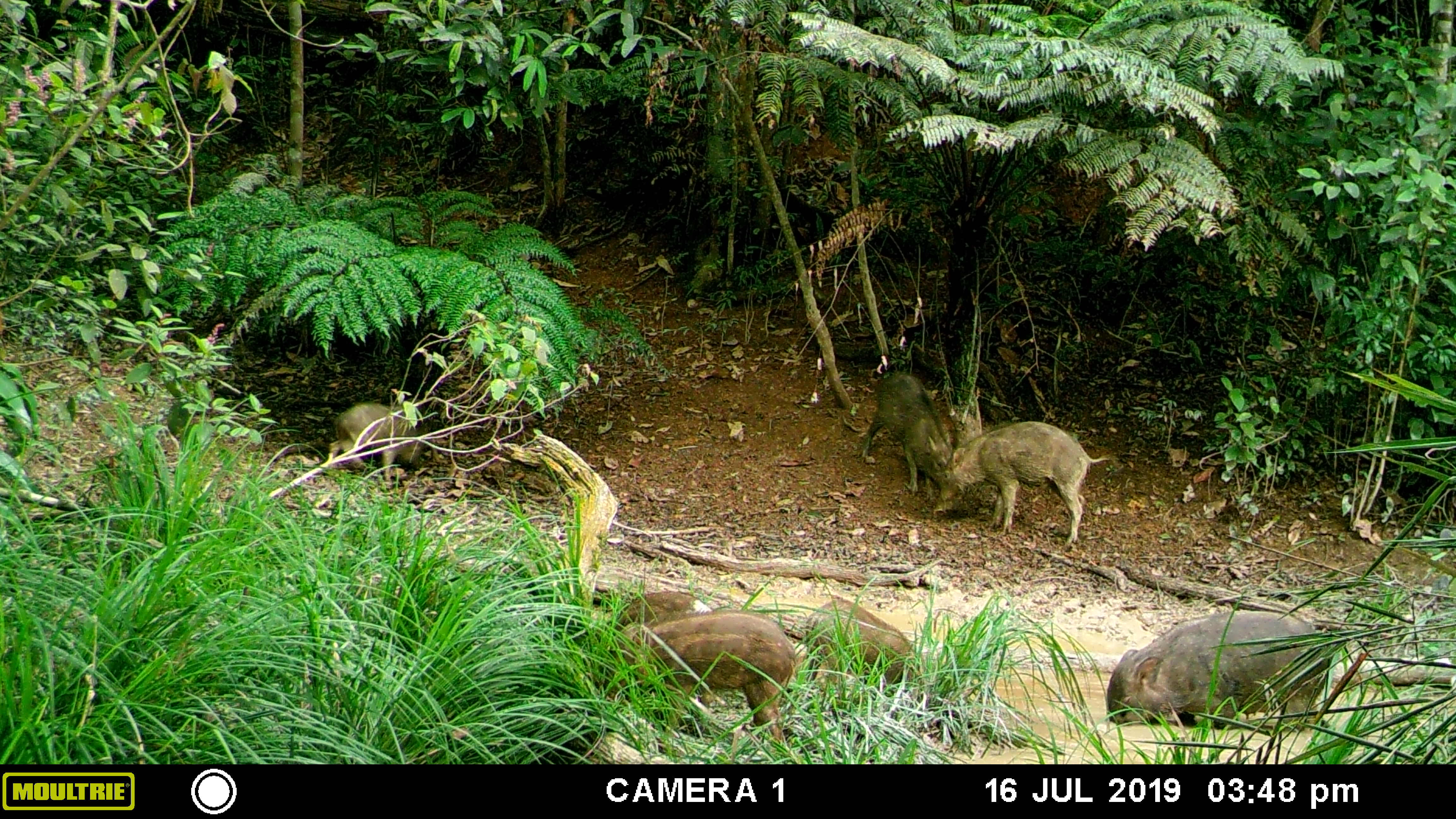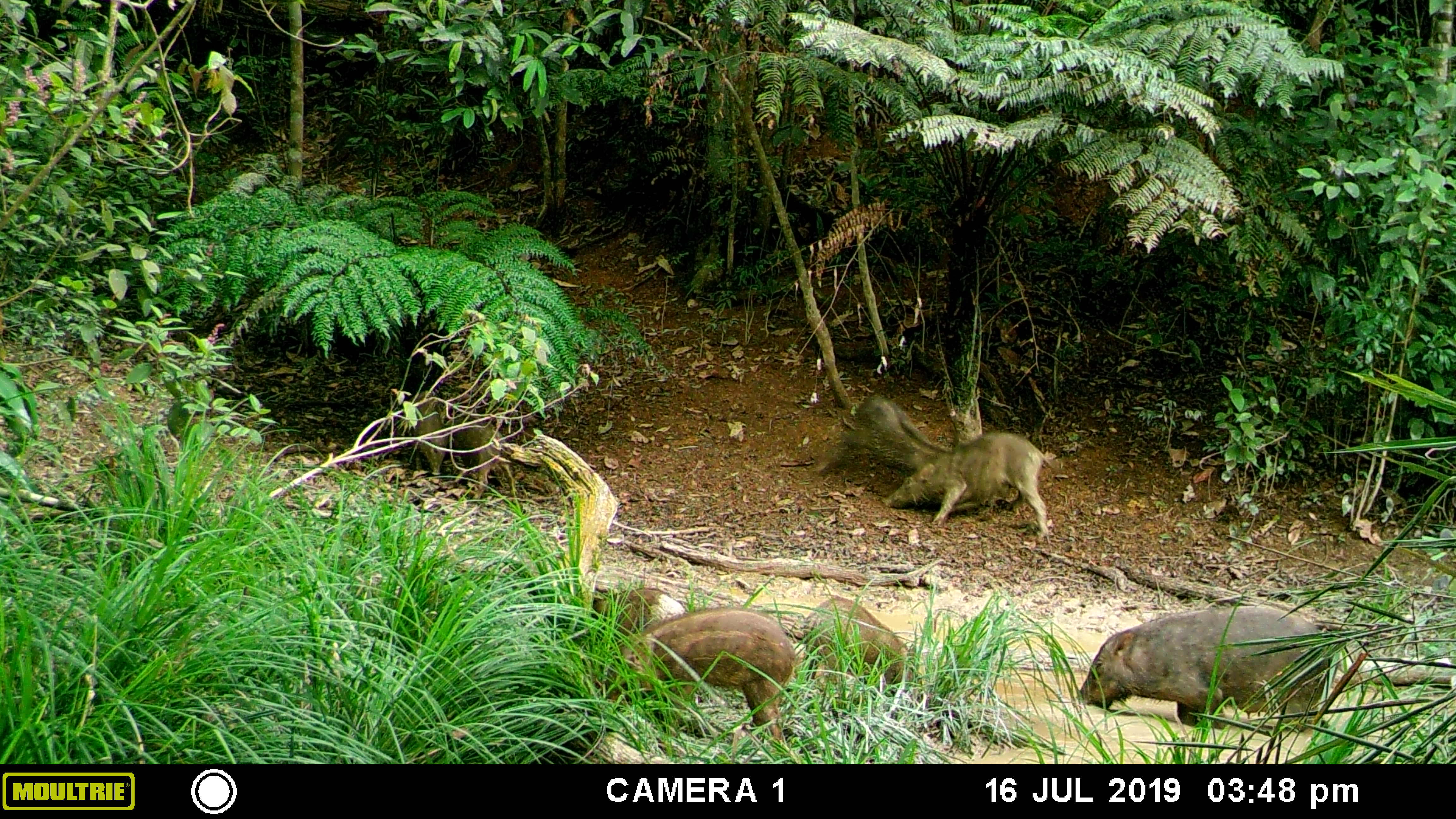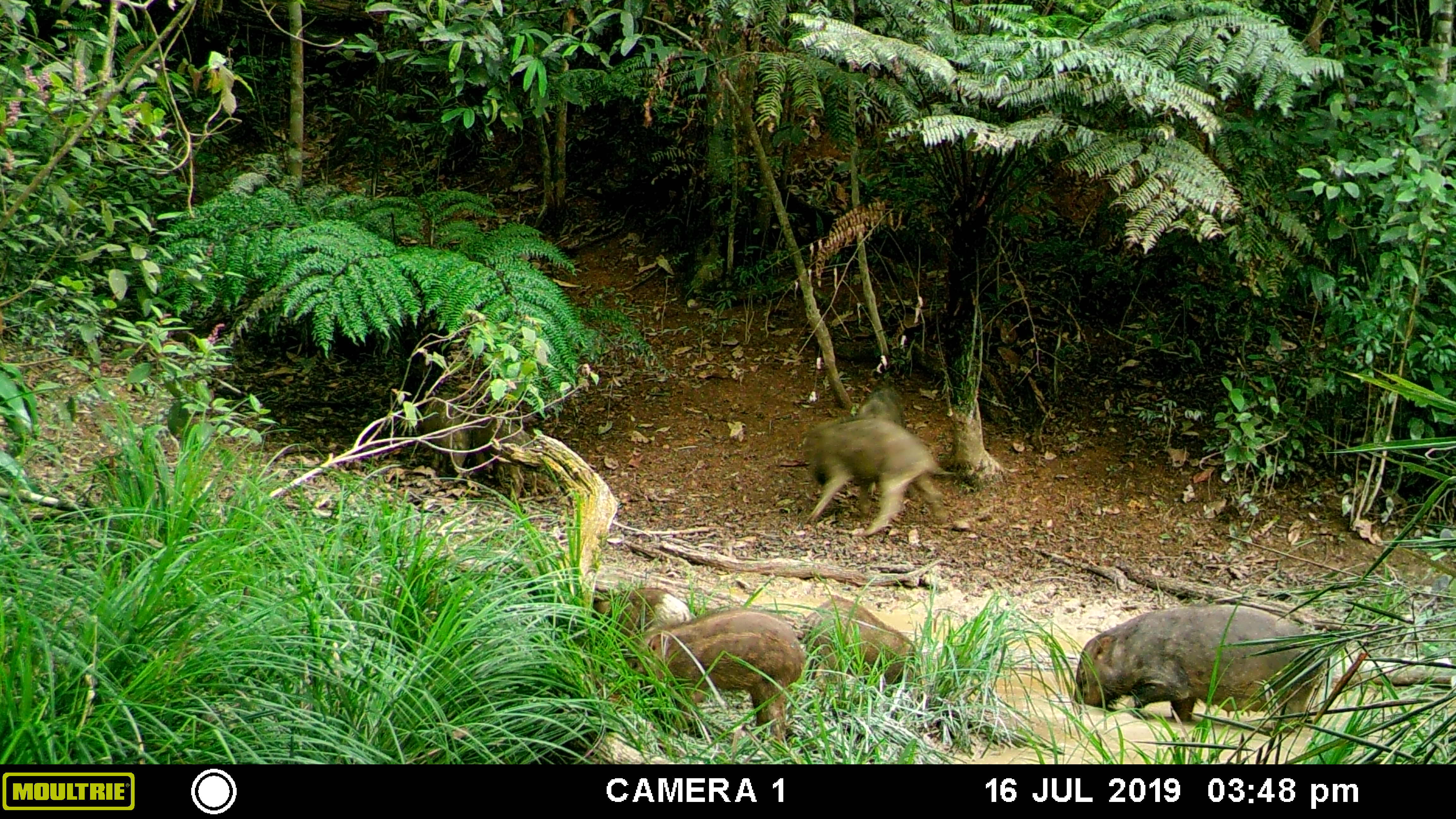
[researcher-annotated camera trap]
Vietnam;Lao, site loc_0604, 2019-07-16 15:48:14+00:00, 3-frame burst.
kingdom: Animalia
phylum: Chordata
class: Mammalia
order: Artiodactyla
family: Suidae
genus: Sus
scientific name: Sus scrofa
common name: eurasian wild pig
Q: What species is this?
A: Eurasian wild pig (Sus scrofa).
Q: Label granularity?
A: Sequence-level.